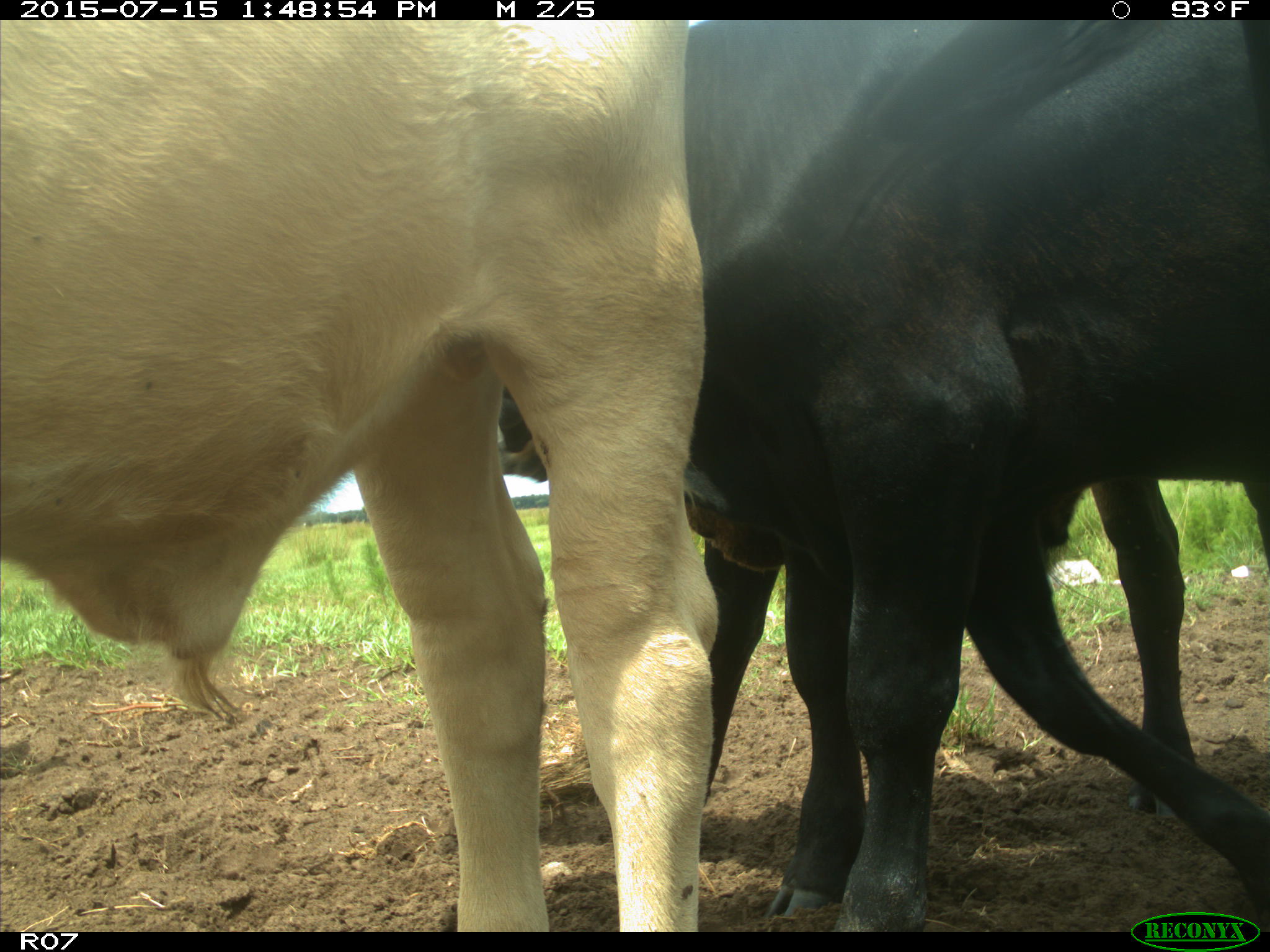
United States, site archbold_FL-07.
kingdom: Animalia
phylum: Chordata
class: Mammalia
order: Artiodactyla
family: Bovidae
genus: Bos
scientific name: Bos taurus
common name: domestic cow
Bos taurus (domestic cow).